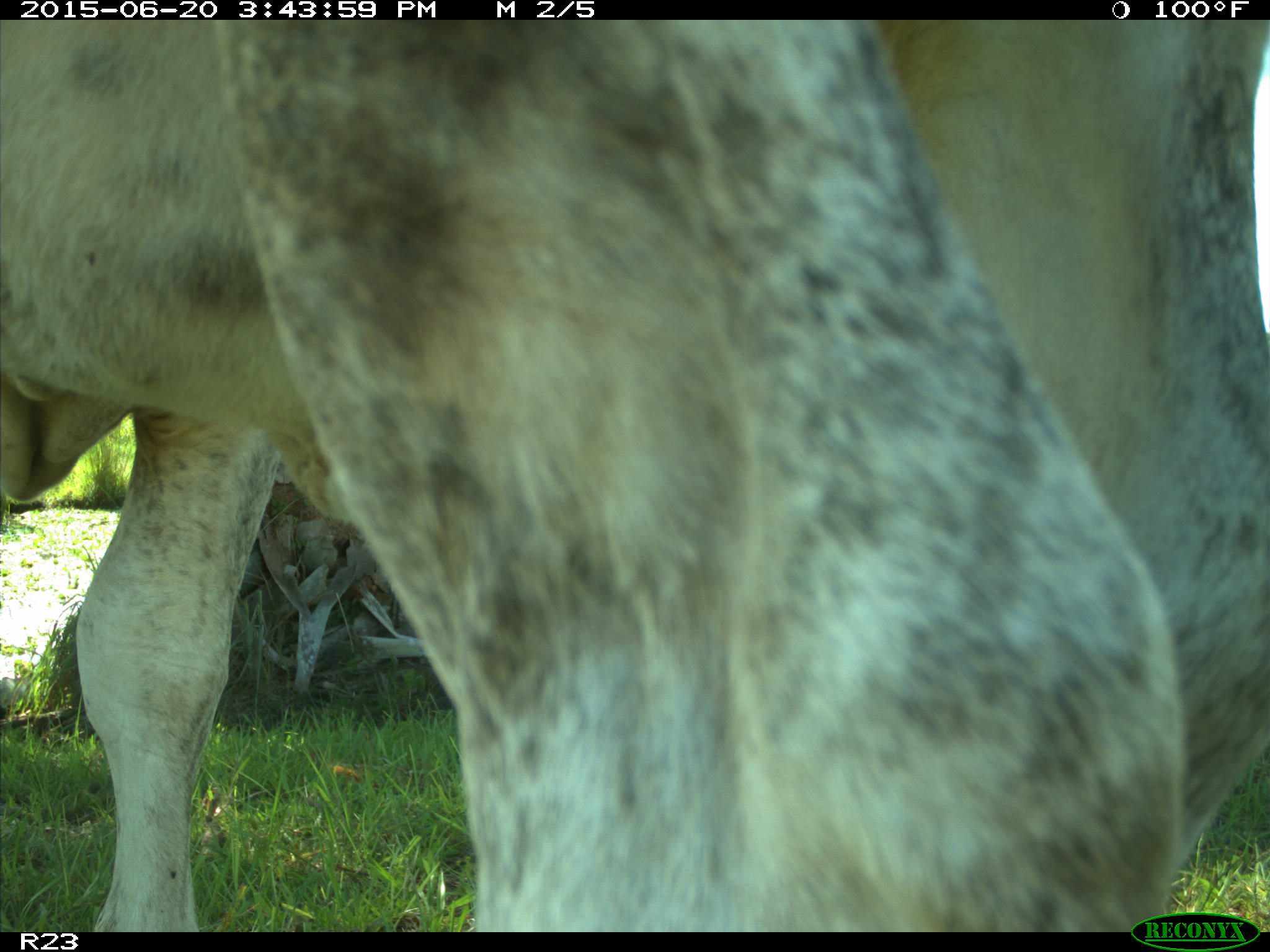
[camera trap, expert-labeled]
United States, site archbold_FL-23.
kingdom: Animalia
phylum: Chordata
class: Mammalia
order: Artiodactyla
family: Bovidae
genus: Bos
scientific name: Bos taurus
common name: domestic cow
Bos taurus (domestic cow).